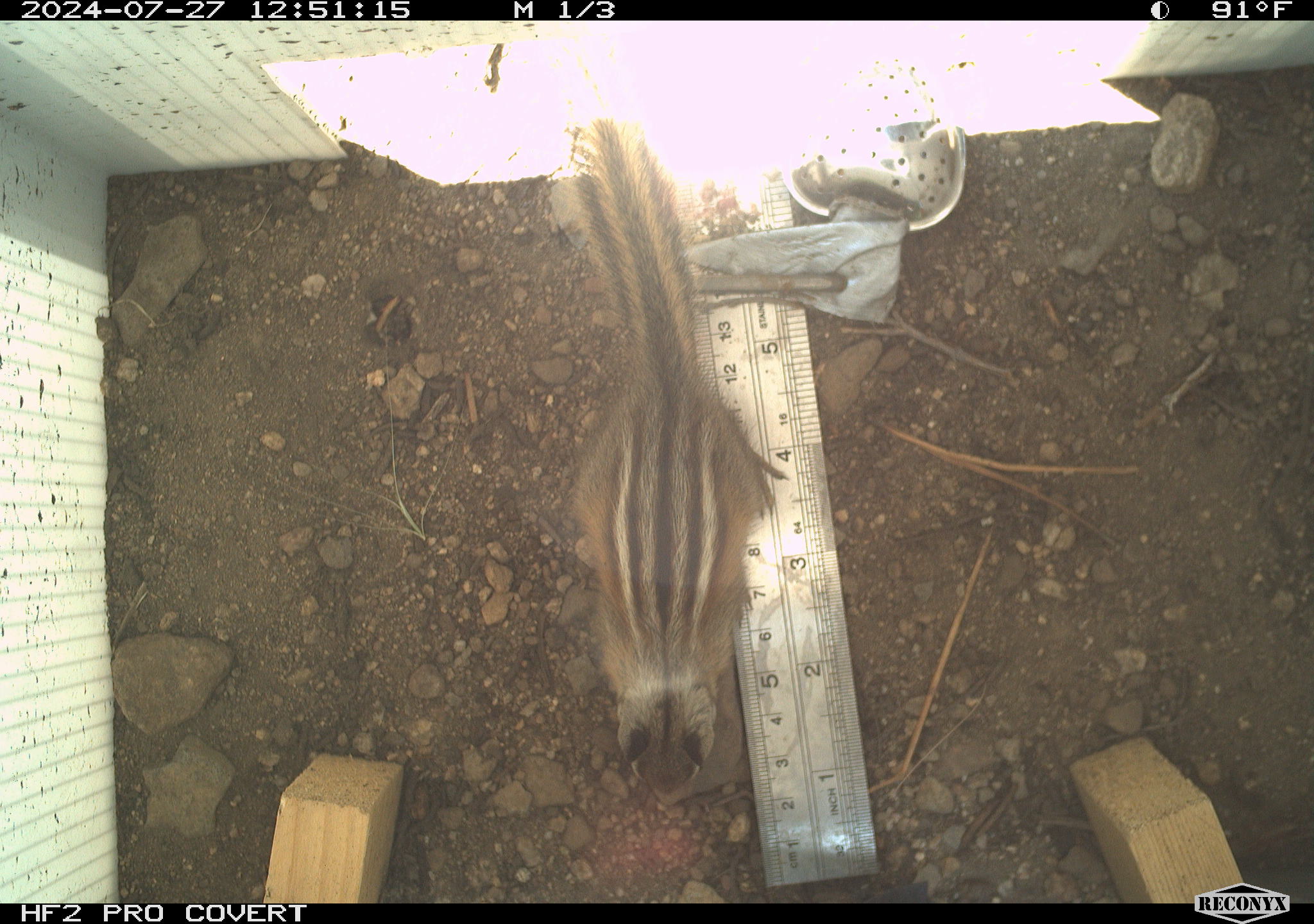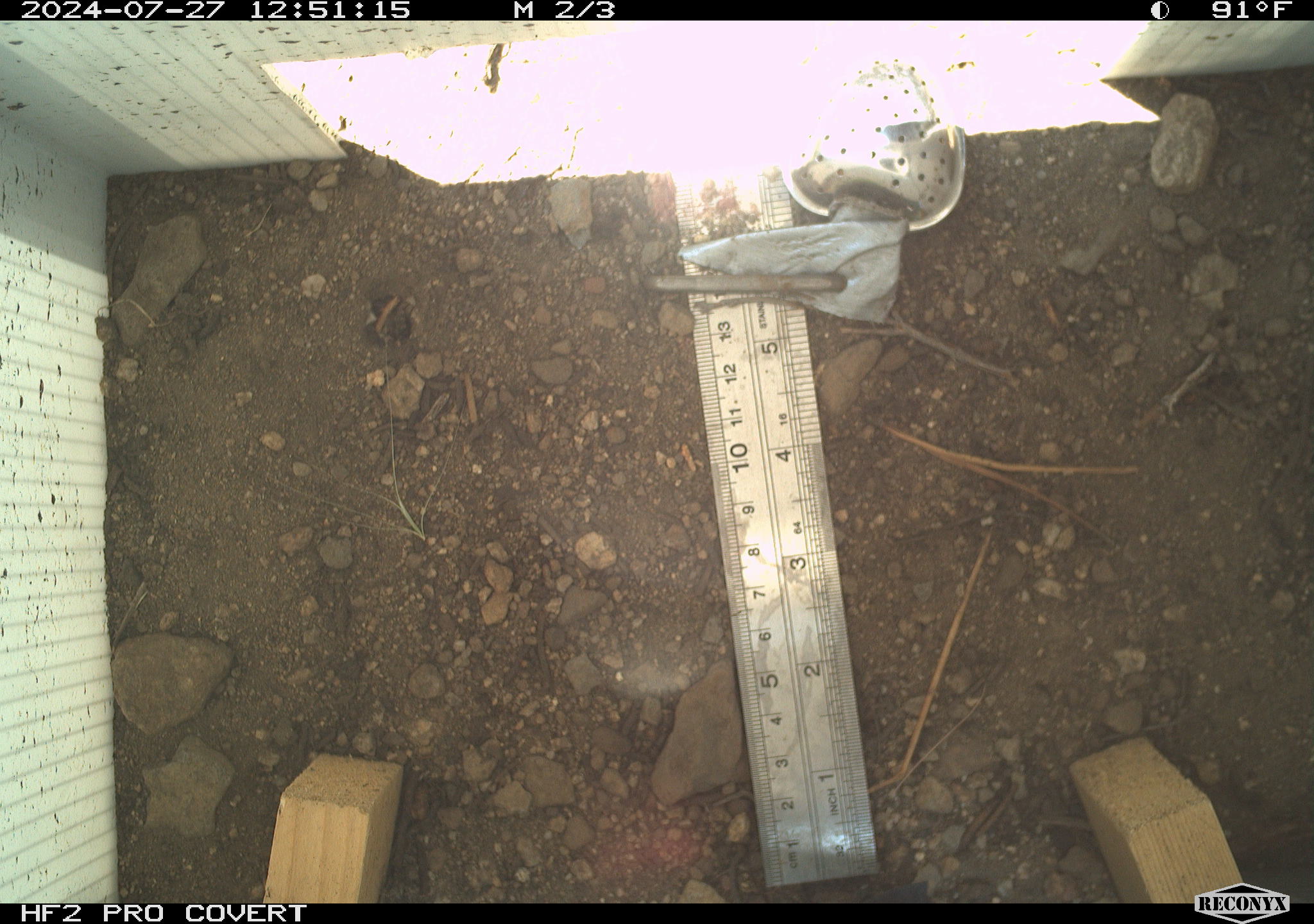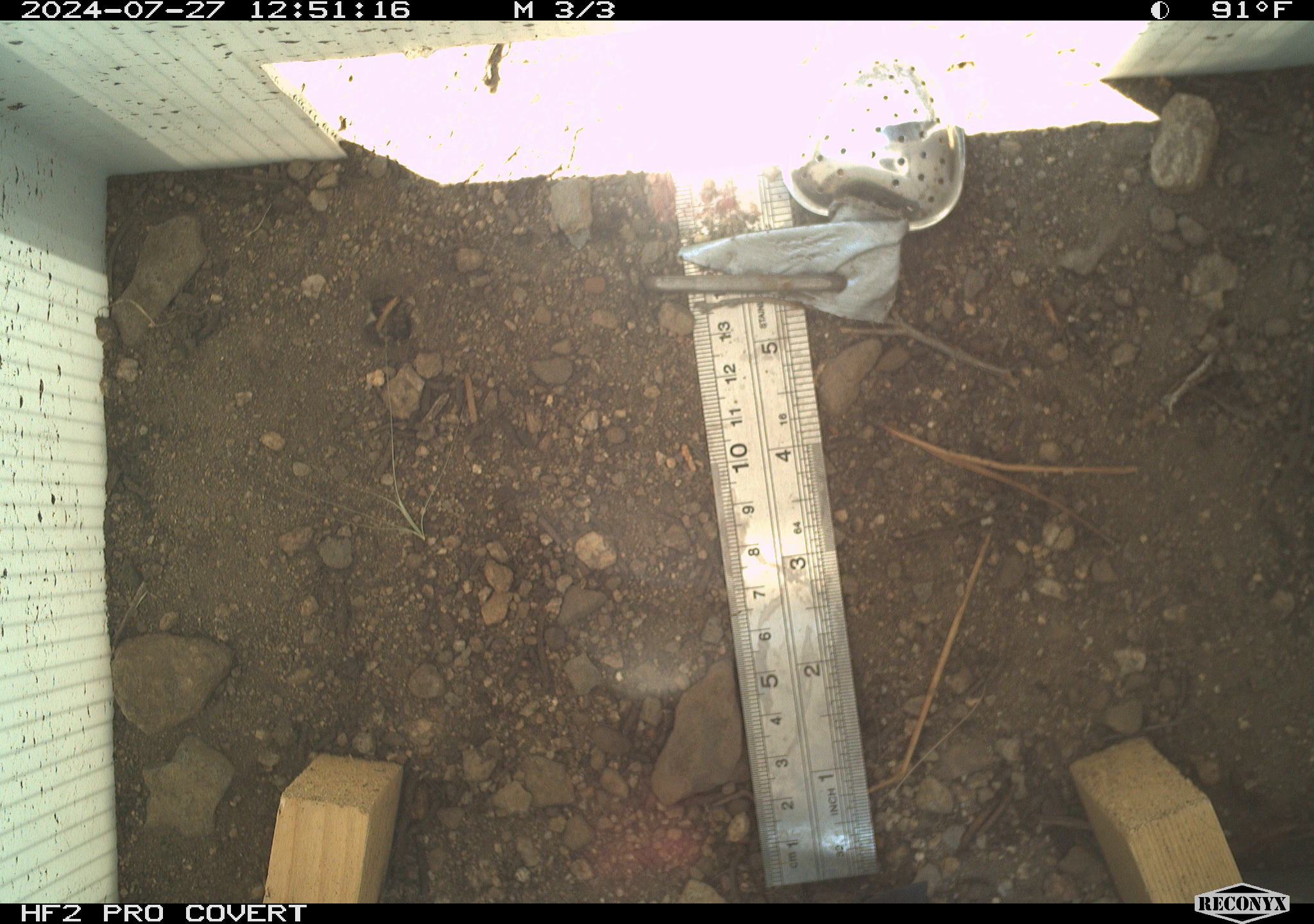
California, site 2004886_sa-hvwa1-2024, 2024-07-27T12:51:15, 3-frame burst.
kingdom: Animalia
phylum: Chordata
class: Mammalia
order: Rodentia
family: Sciuridae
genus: Neotamias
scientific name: Neotamias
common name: western chipmunks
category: neotamias species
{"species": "neotamias species (western chipmunks) (Neotamias)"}